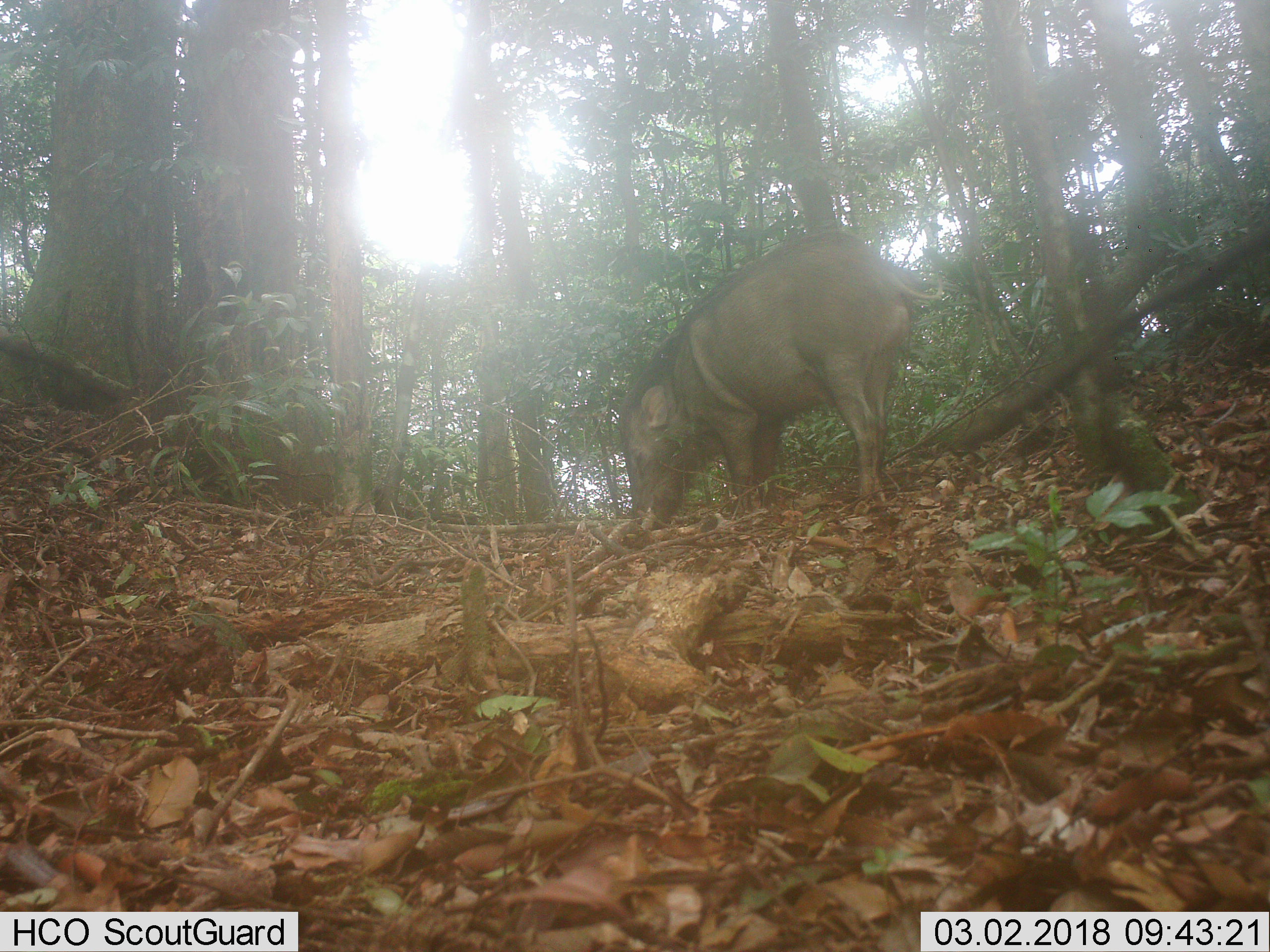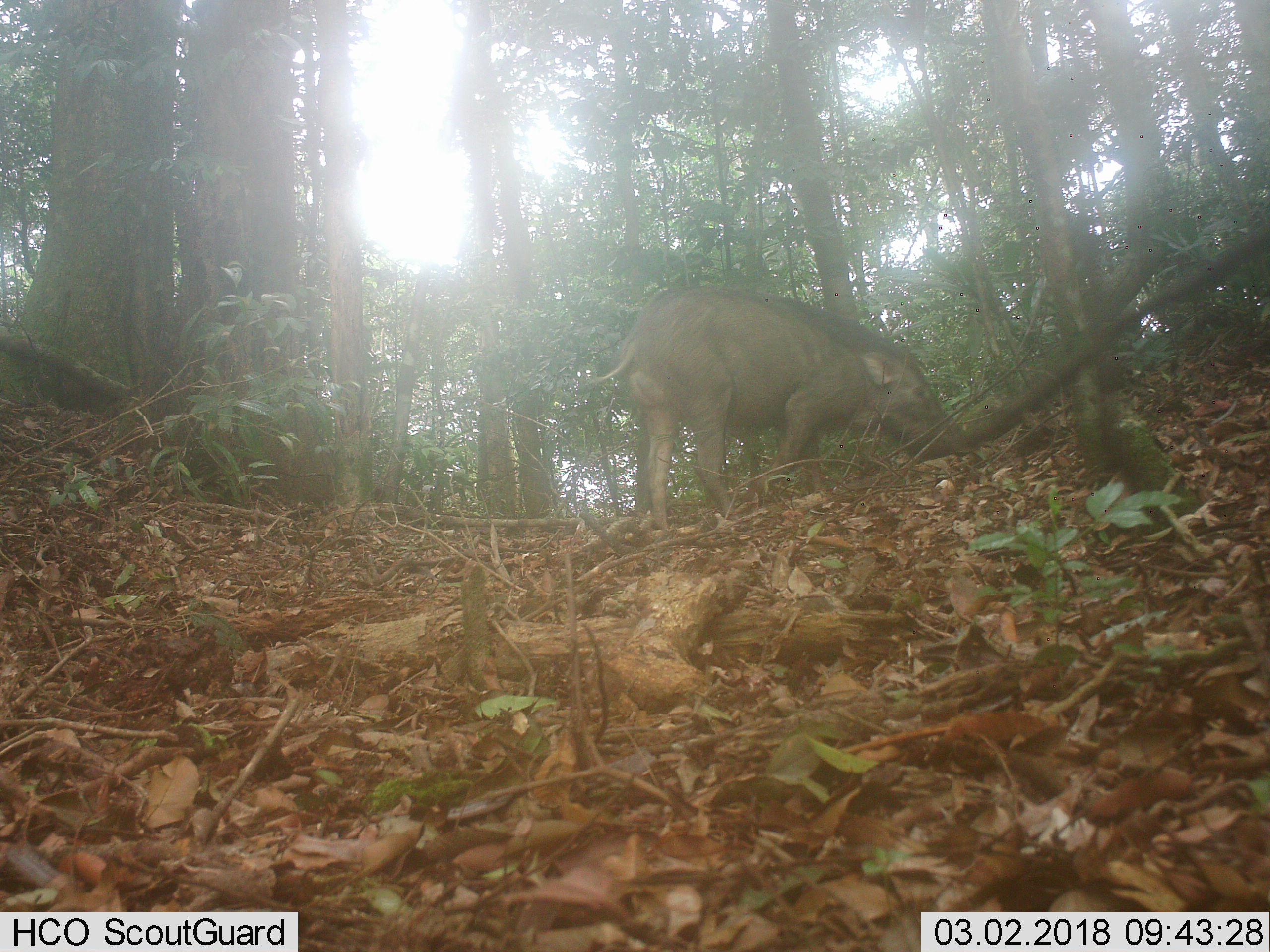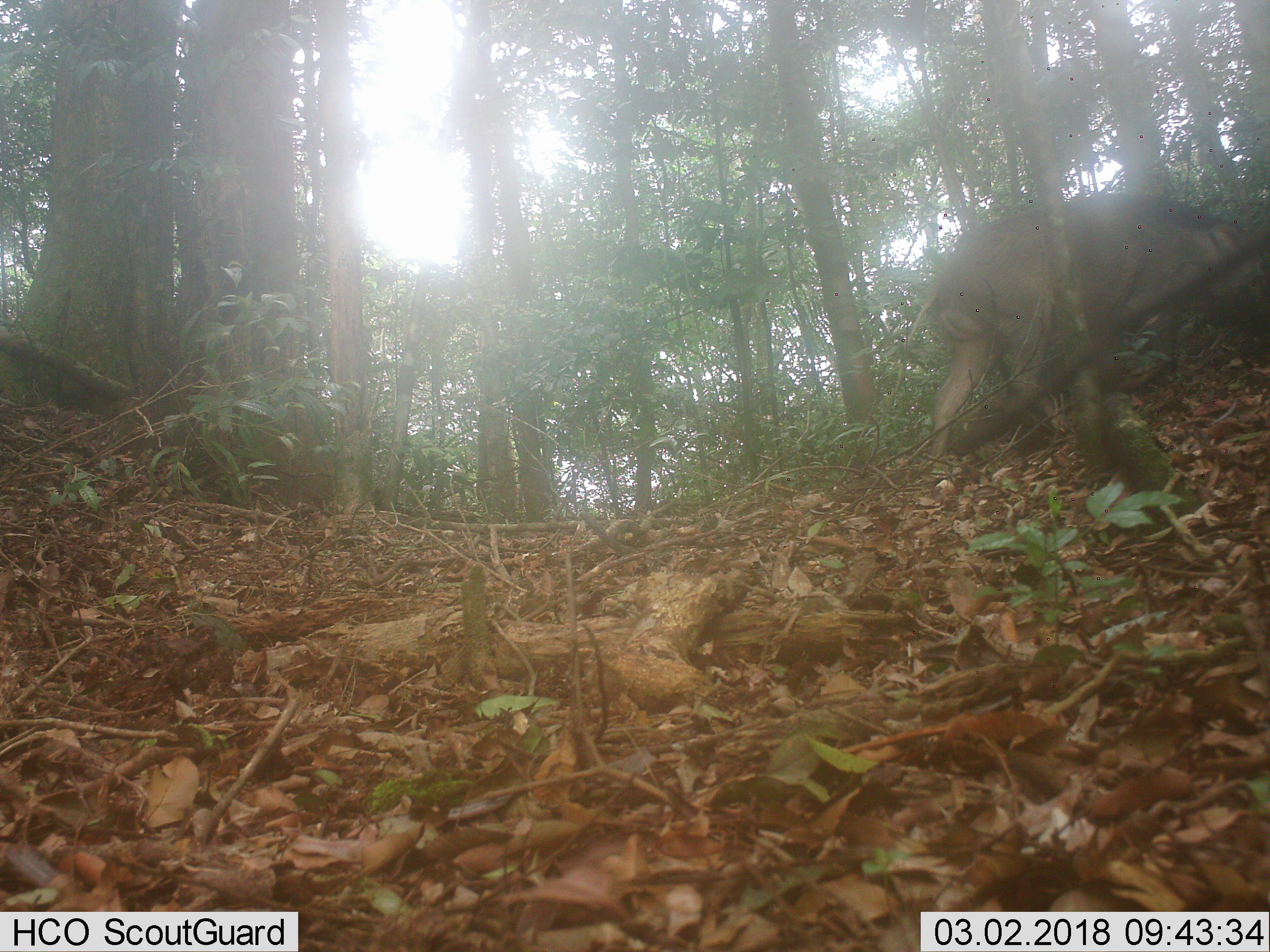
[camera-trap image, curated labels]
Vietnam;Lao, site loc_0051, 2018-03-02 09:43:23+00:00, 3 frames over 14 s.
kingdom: Animalia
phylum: Chordata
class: Mammalia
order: Artiodactyla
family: Suidae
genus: Sus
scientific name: Sus scrofa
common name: eurasian wild pig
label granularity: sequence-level